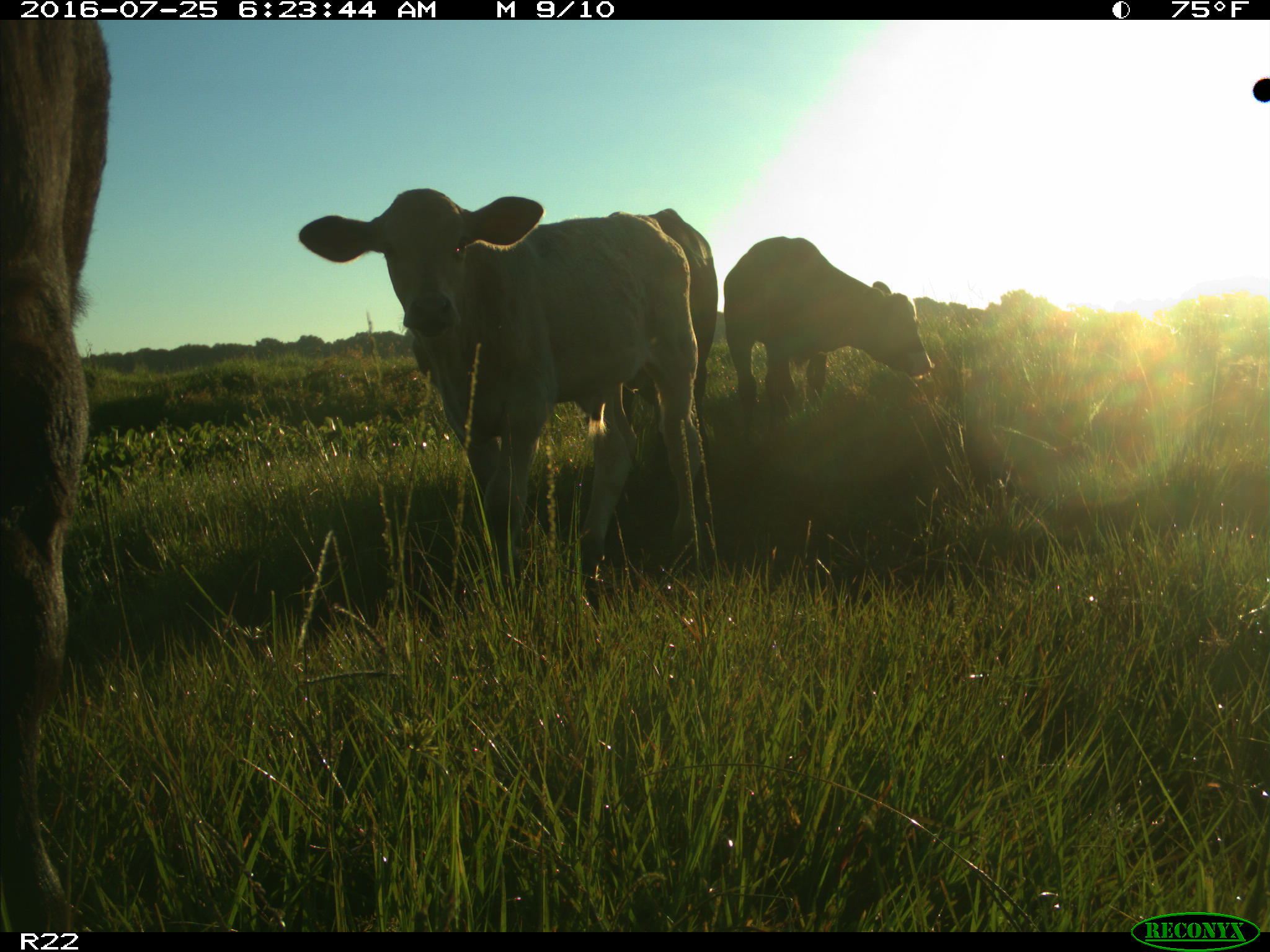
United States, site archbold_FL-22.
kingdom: Animalia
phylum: Chordata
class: Mammalia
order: Artiodactyla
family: Bovidae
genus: Bos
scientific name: Bos taurus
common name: domestic cow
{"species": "Bos taurus (domestic cow)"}